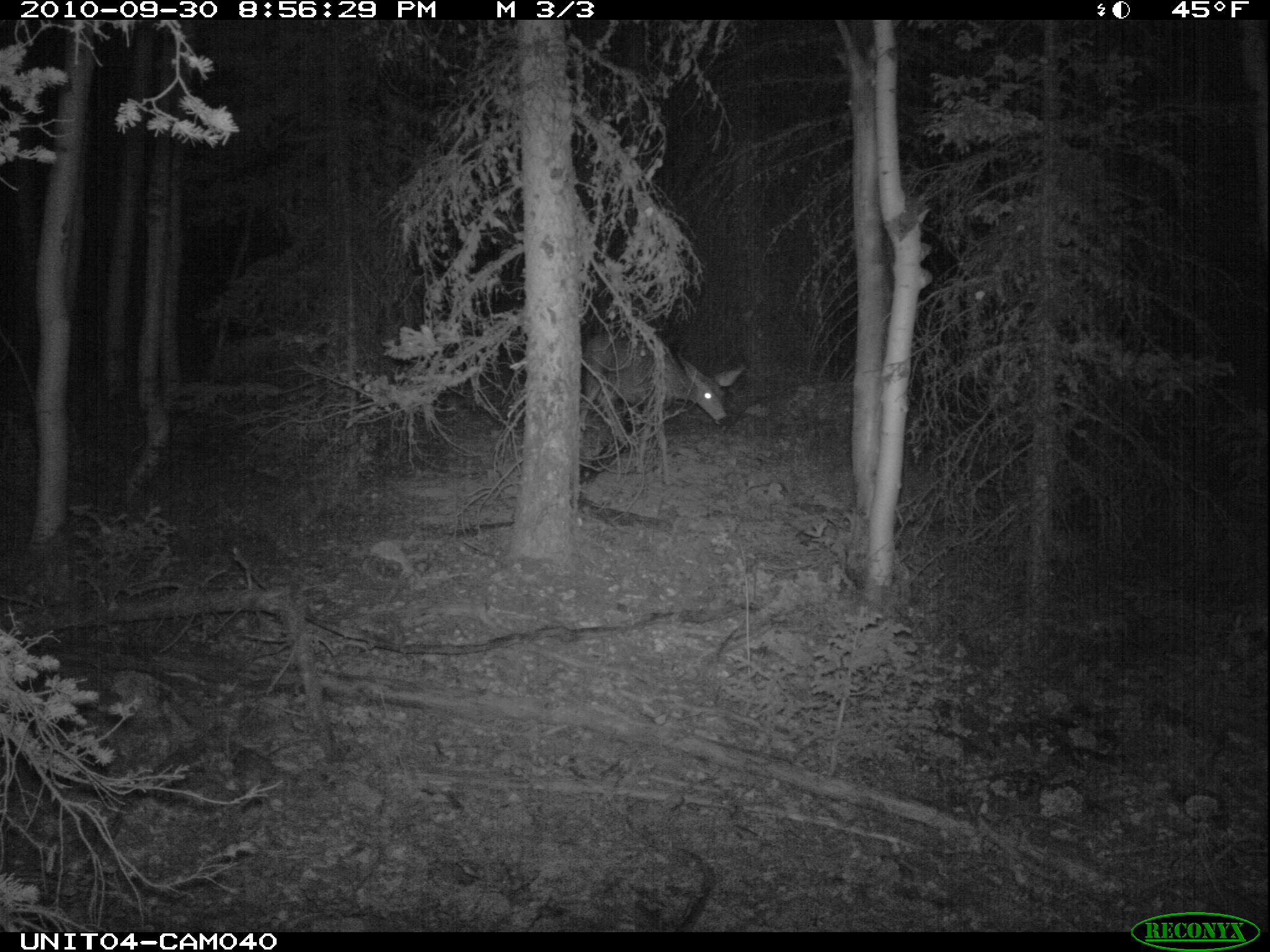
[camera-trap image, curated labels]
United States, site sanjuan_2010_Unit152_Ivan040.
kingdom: Animalia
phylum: Chordata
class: Mammalia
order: Artiodactyla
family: Cervidae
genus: Odocoileus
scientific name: Odocoileus hemionus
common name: mule deer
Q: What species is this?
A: Odocoileus hemionus (mule deer).